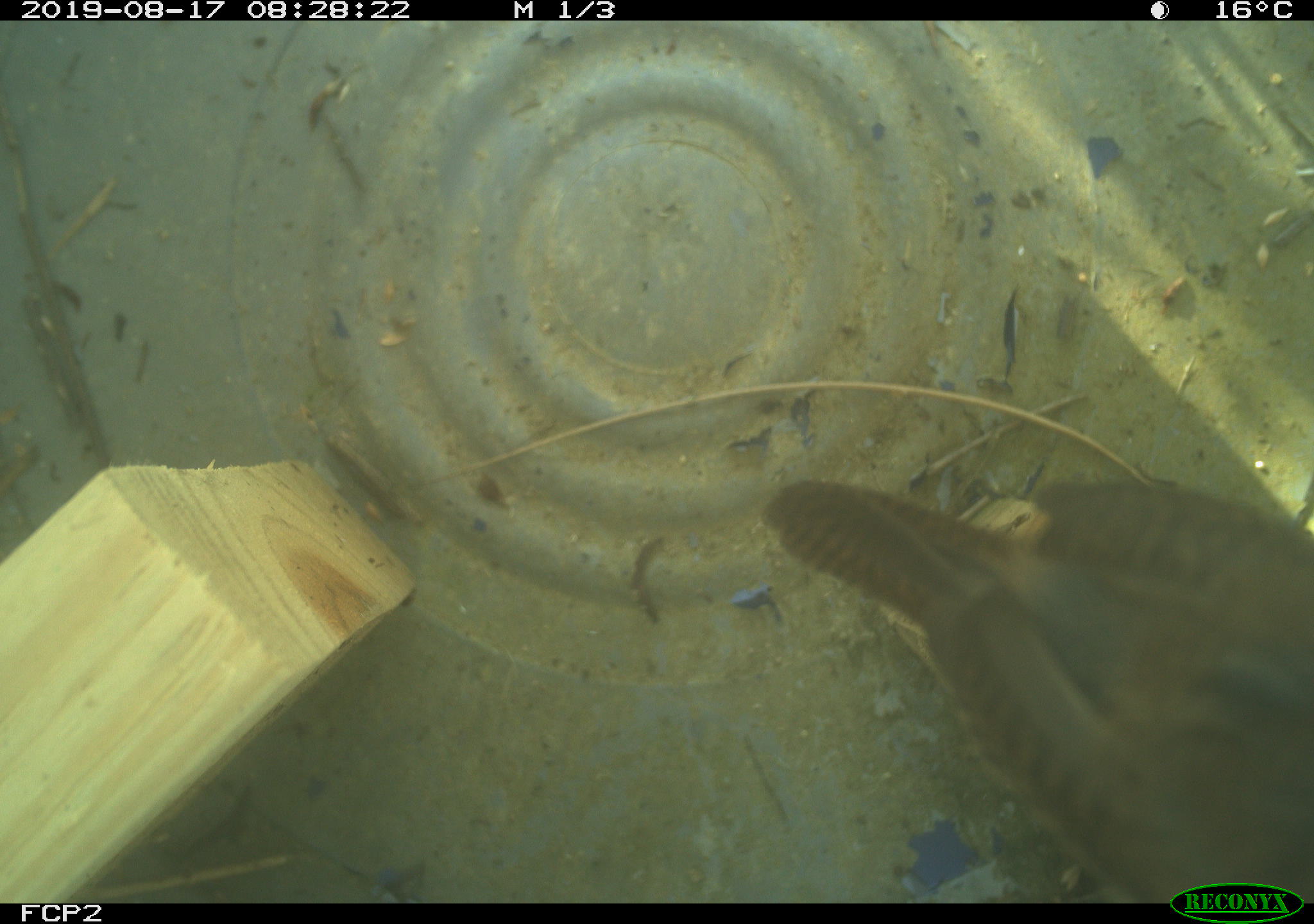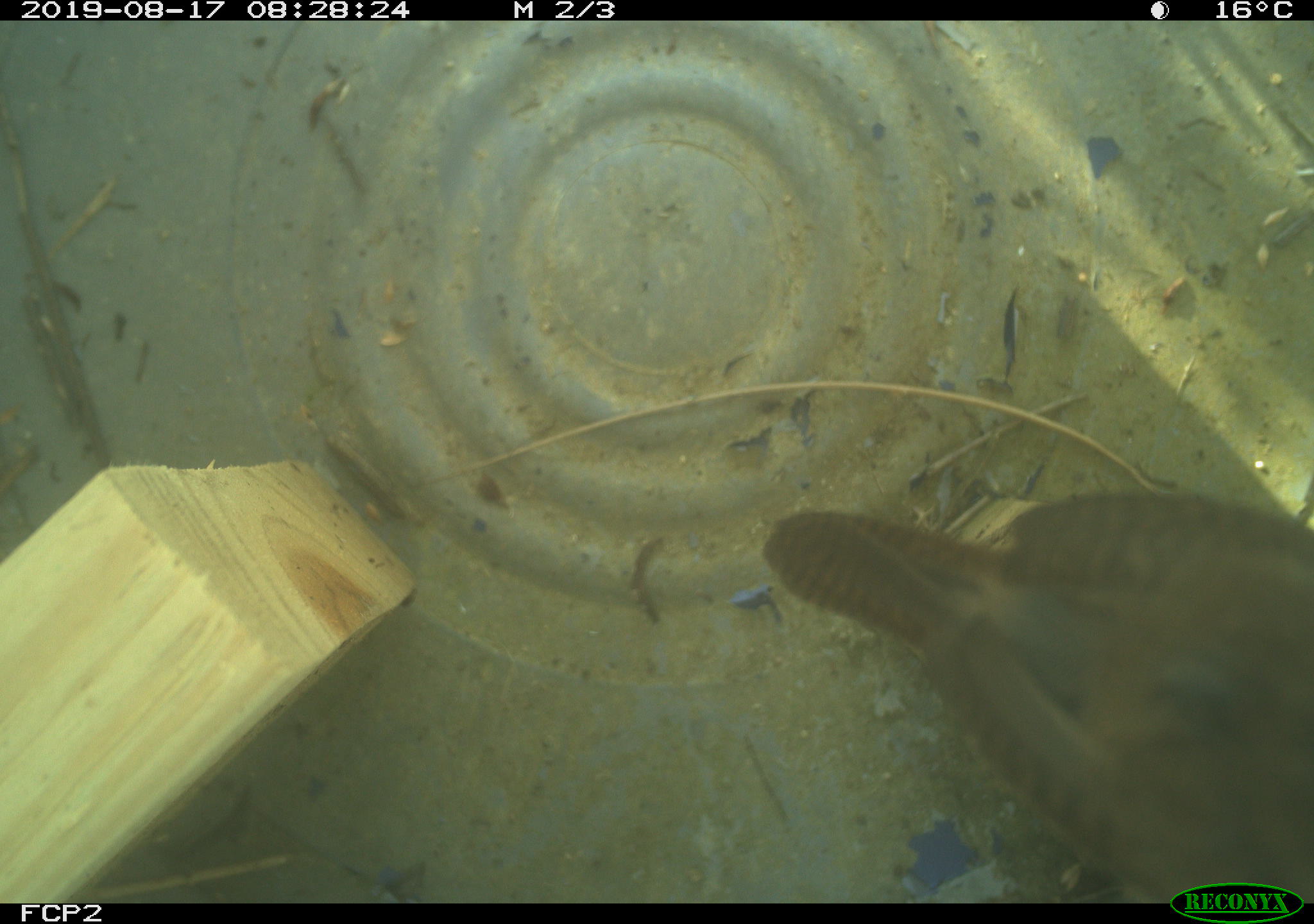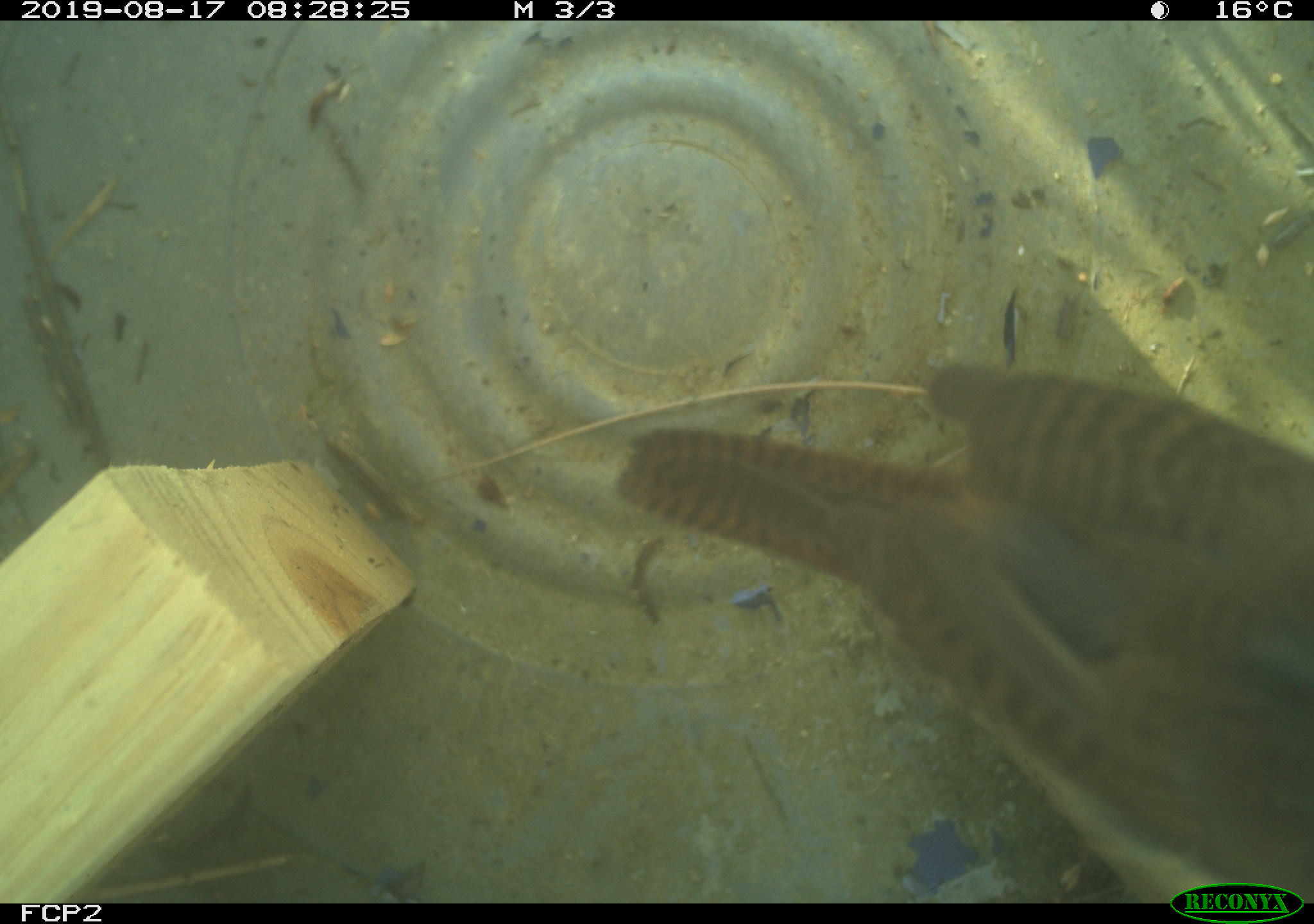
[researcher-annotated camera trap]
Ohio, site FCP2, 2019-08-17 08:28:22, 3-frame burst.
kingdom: Animalia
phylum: Chordata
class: Aves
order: Passeriformes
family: Troglodytidae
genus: Troglodytes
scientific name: Troglodytes aedon aedon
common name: northern house wren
Northern house wren (Troglodytes aedon aedon).